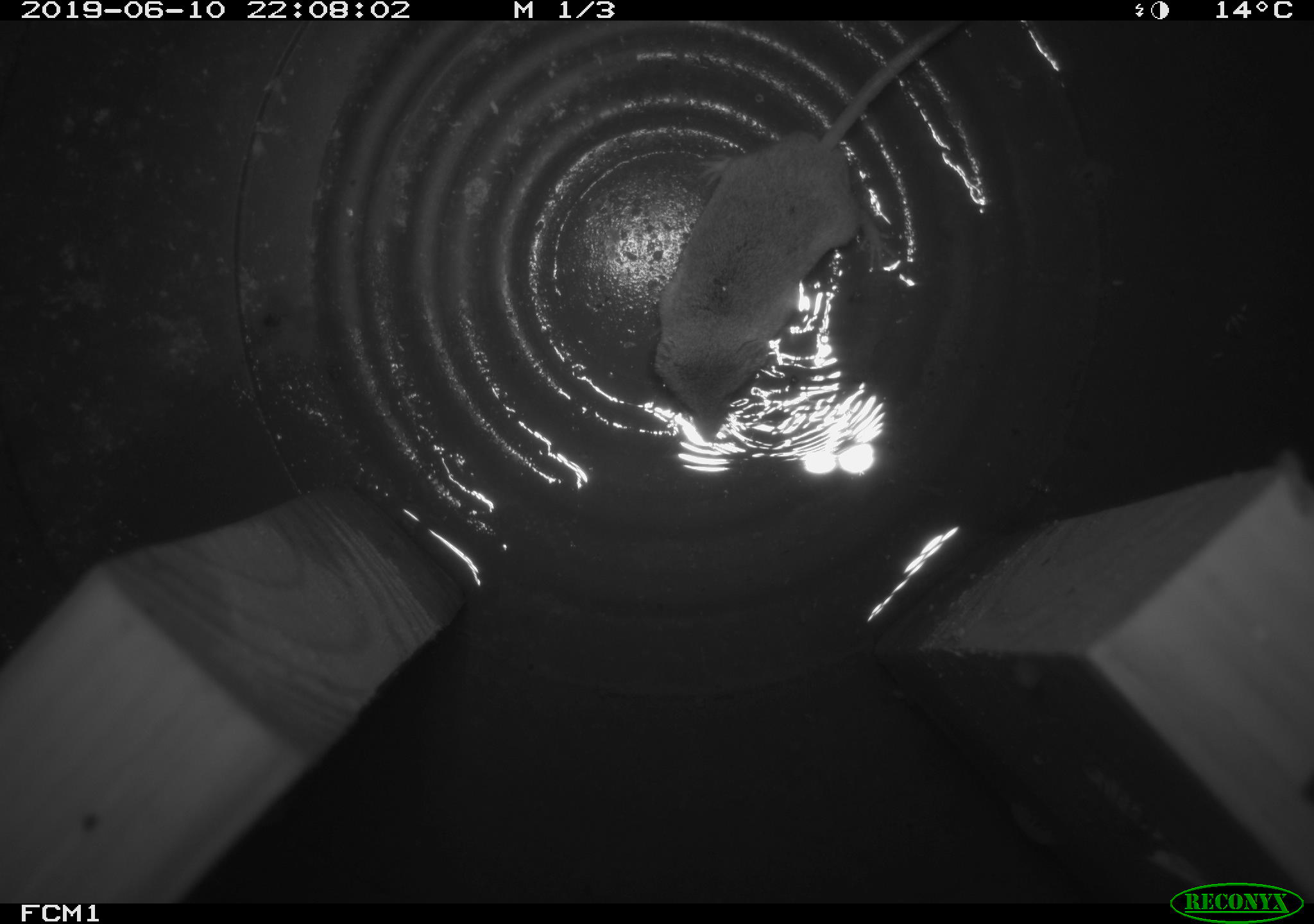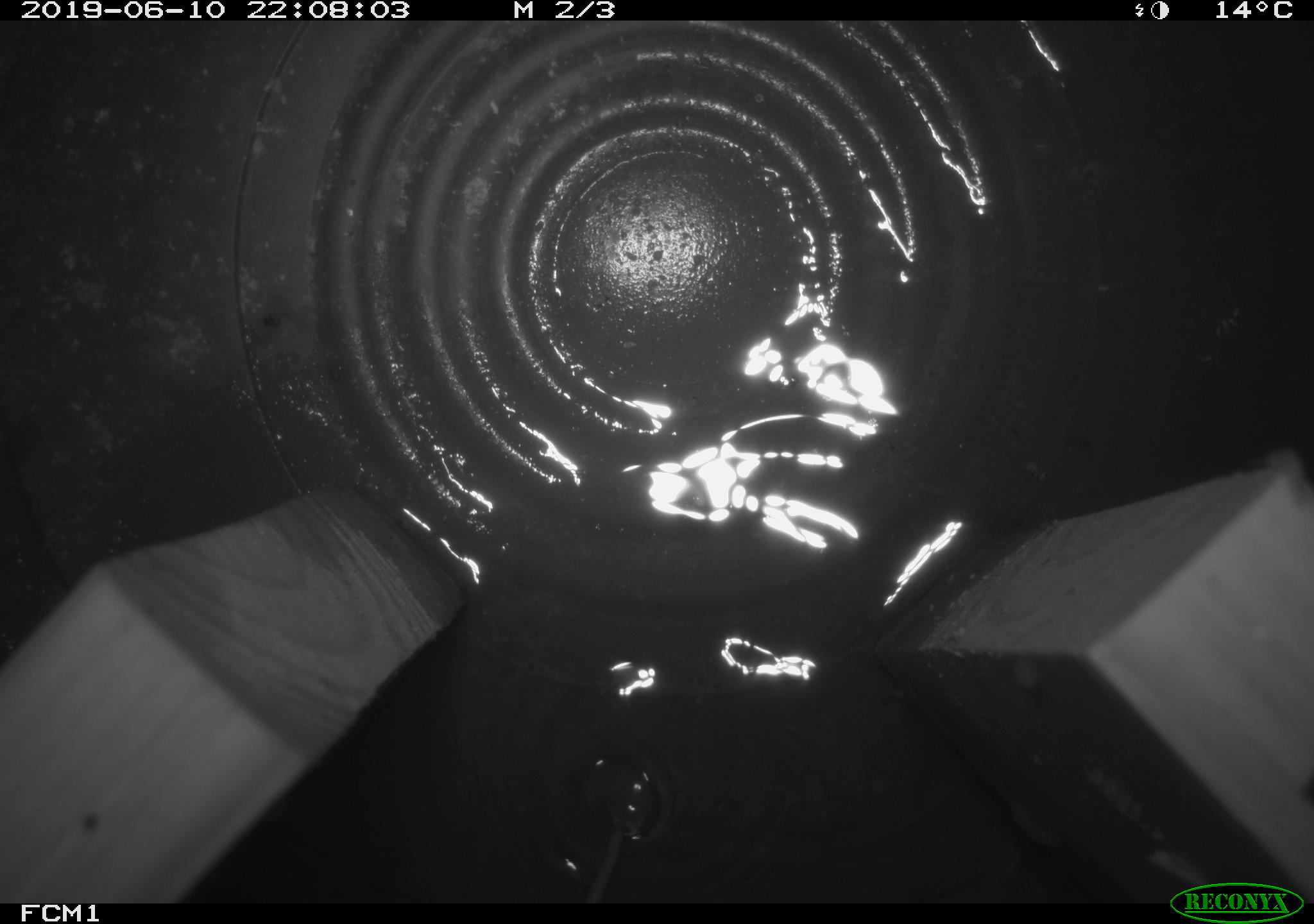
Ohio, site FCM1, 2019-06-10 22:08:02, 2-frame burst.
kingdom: Animalia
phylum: Chordata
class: Mammalia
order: Eulipotyphla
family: Soricidae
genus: Sorex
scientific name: Sorex cinereus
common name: masked shrew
Masked shrew (Sorex cinereus).